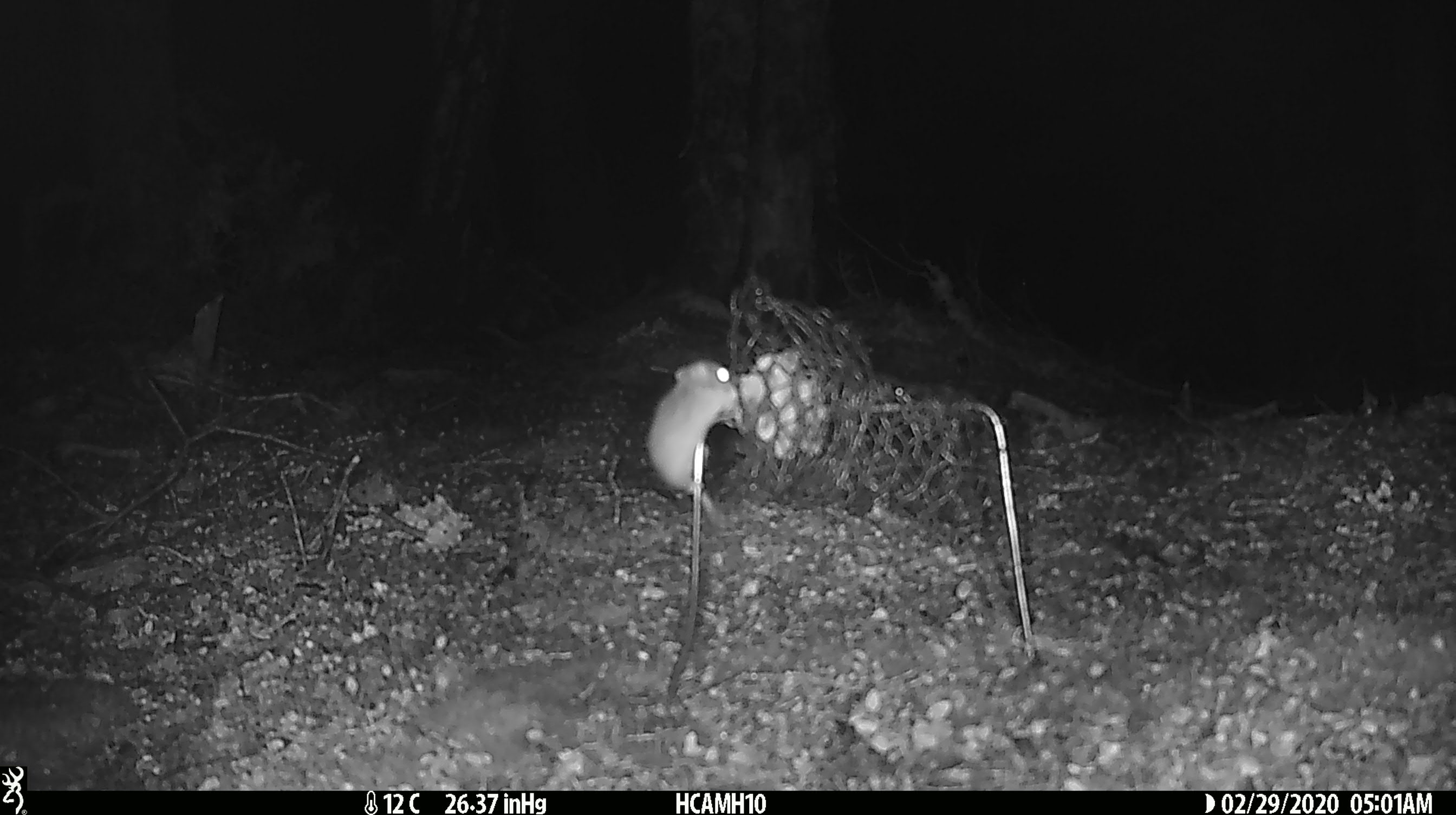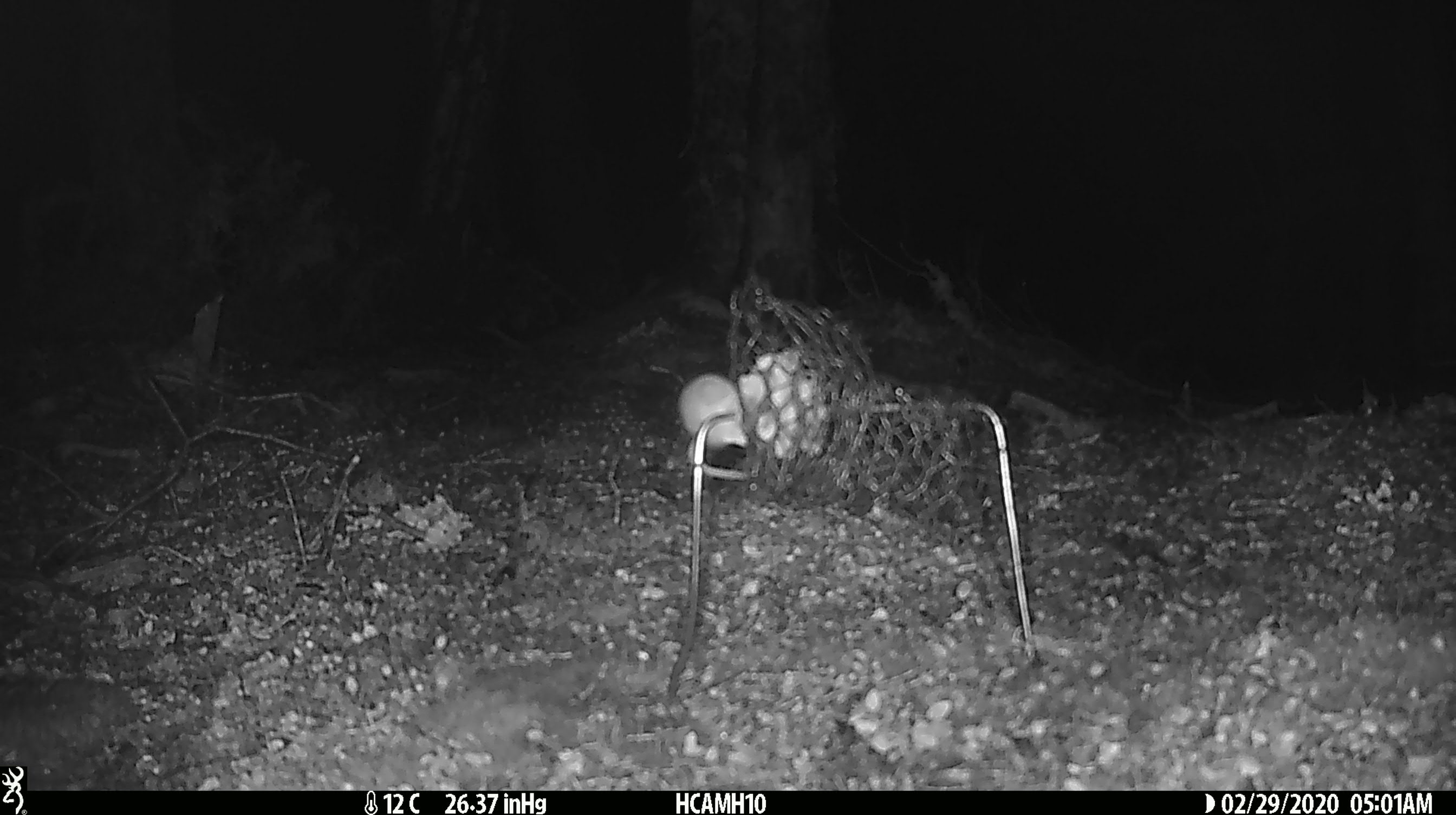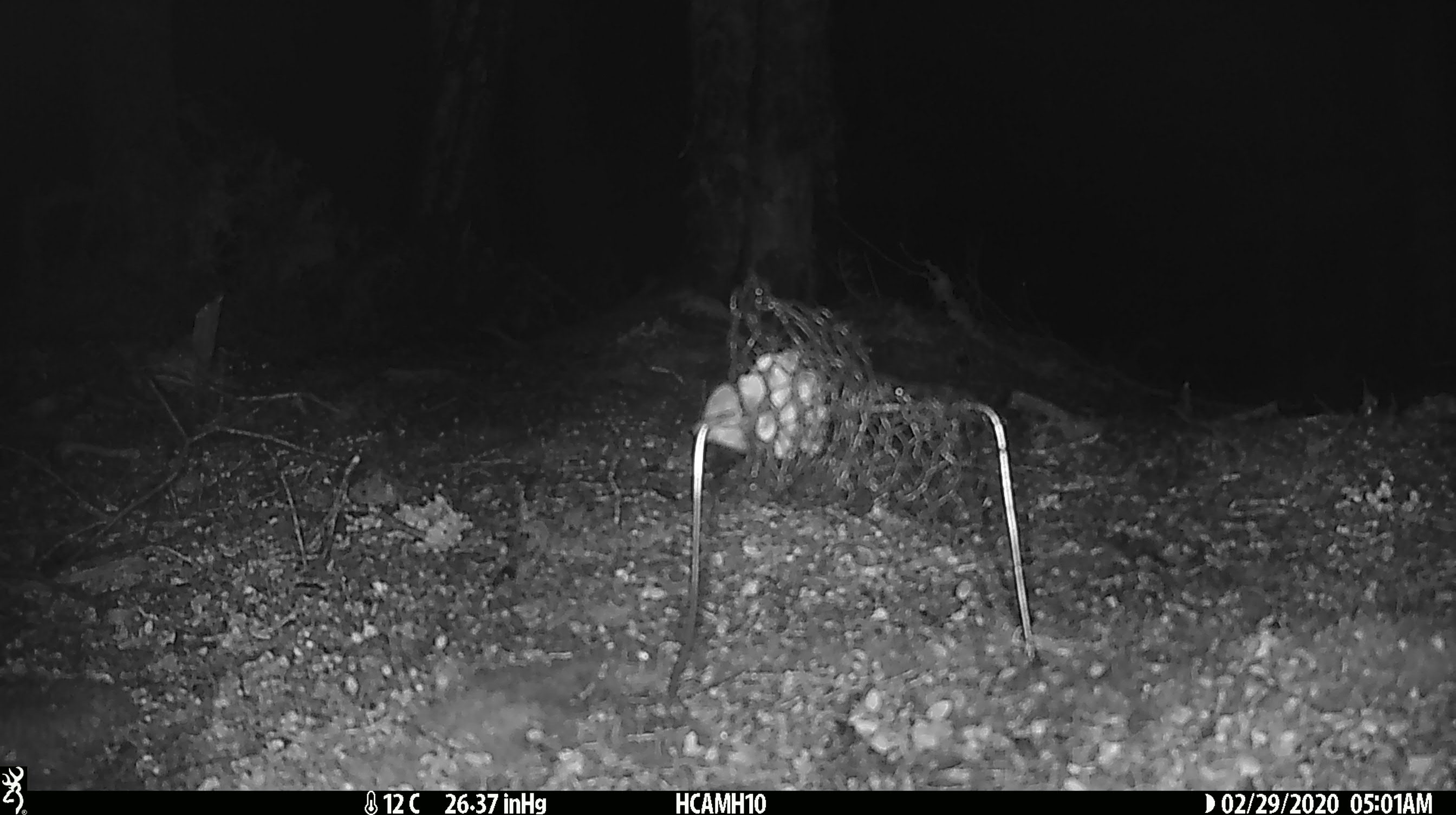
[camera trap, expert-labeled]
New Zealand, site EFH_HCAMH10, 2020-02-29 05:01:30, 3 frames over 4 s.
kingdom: Animalia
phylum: Chordata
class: Mammalia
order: Rodentia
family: Muridae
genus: Mus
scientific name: Mus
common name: mouse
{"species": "mouse (Mus)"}